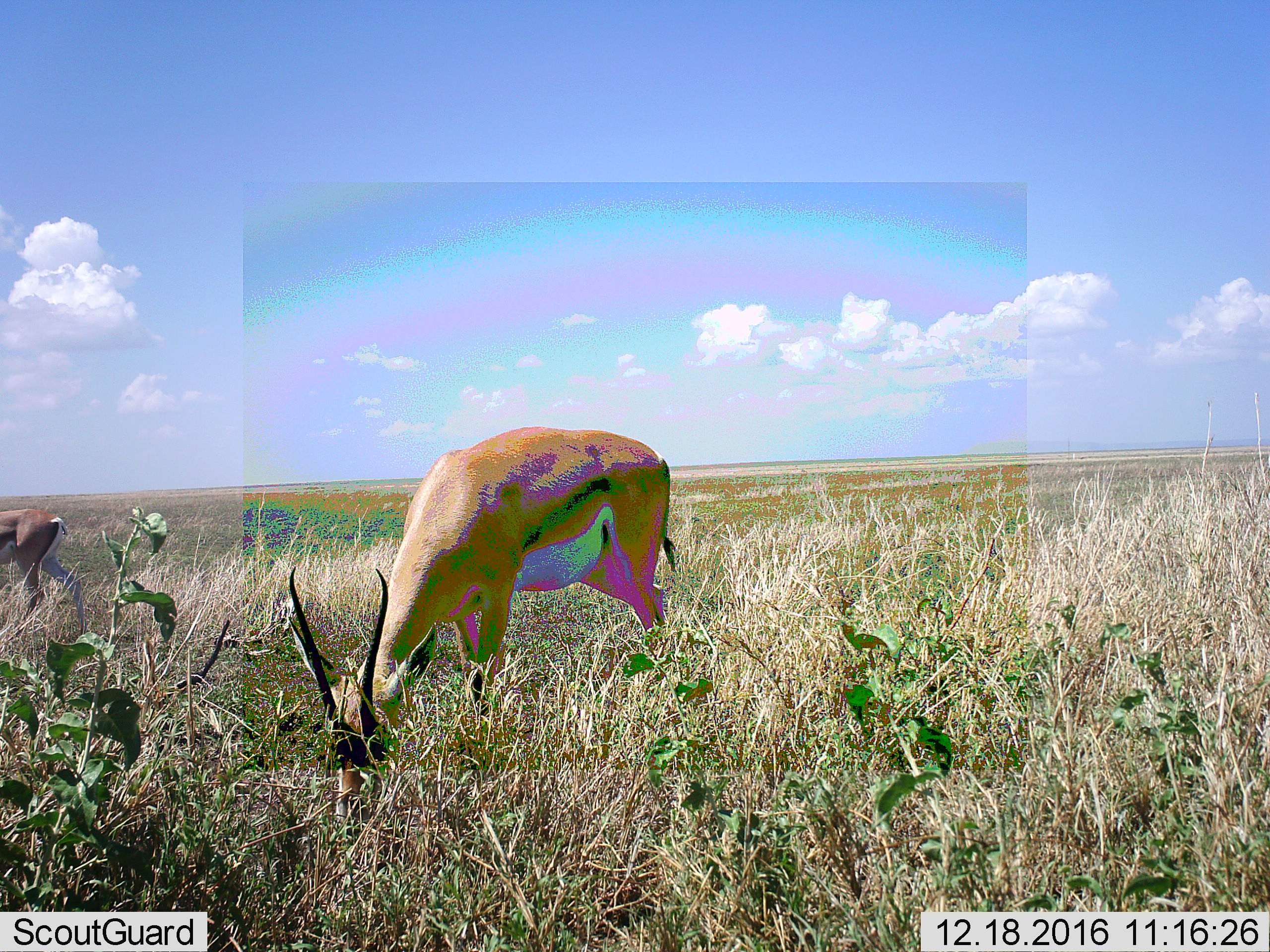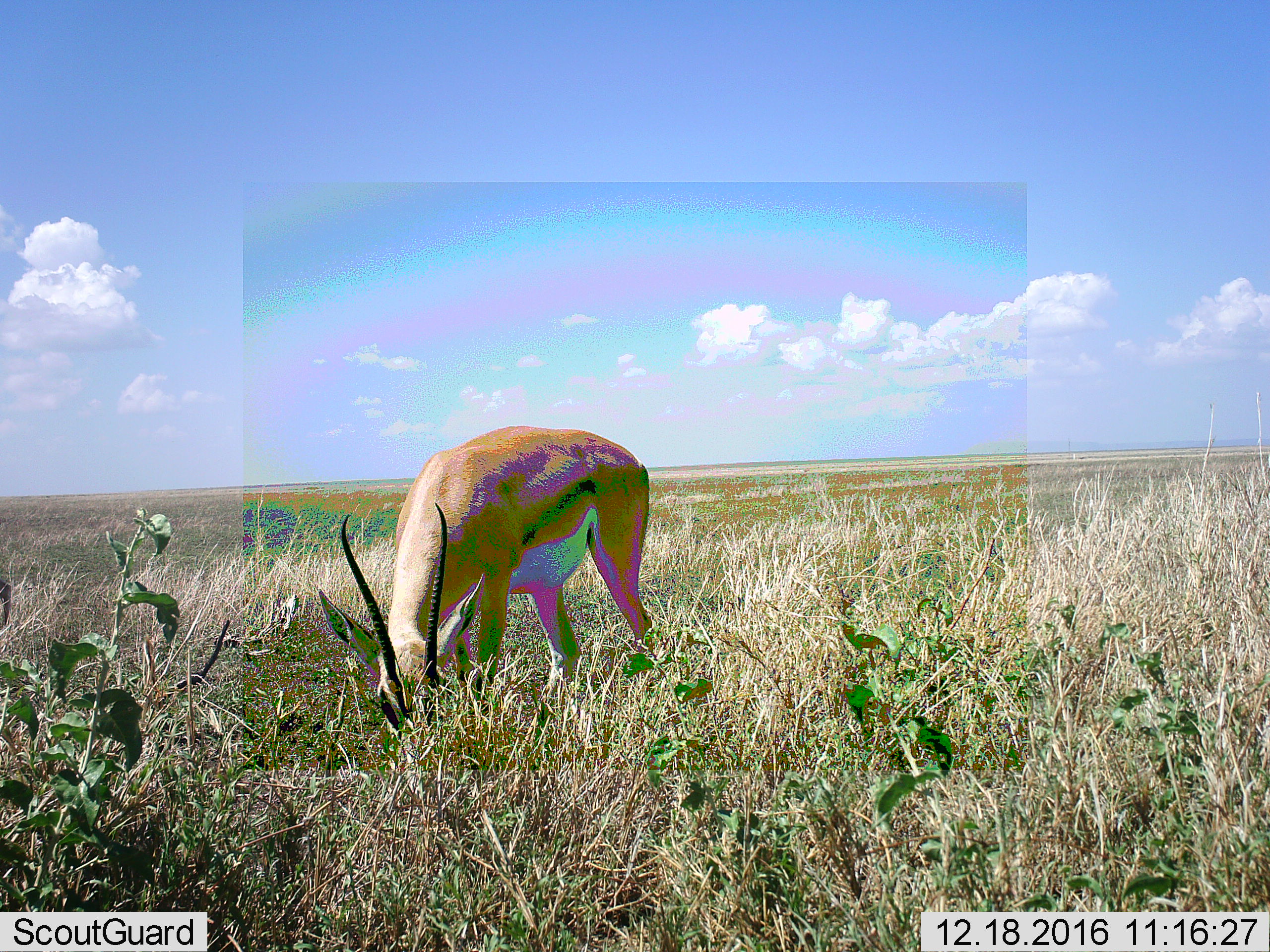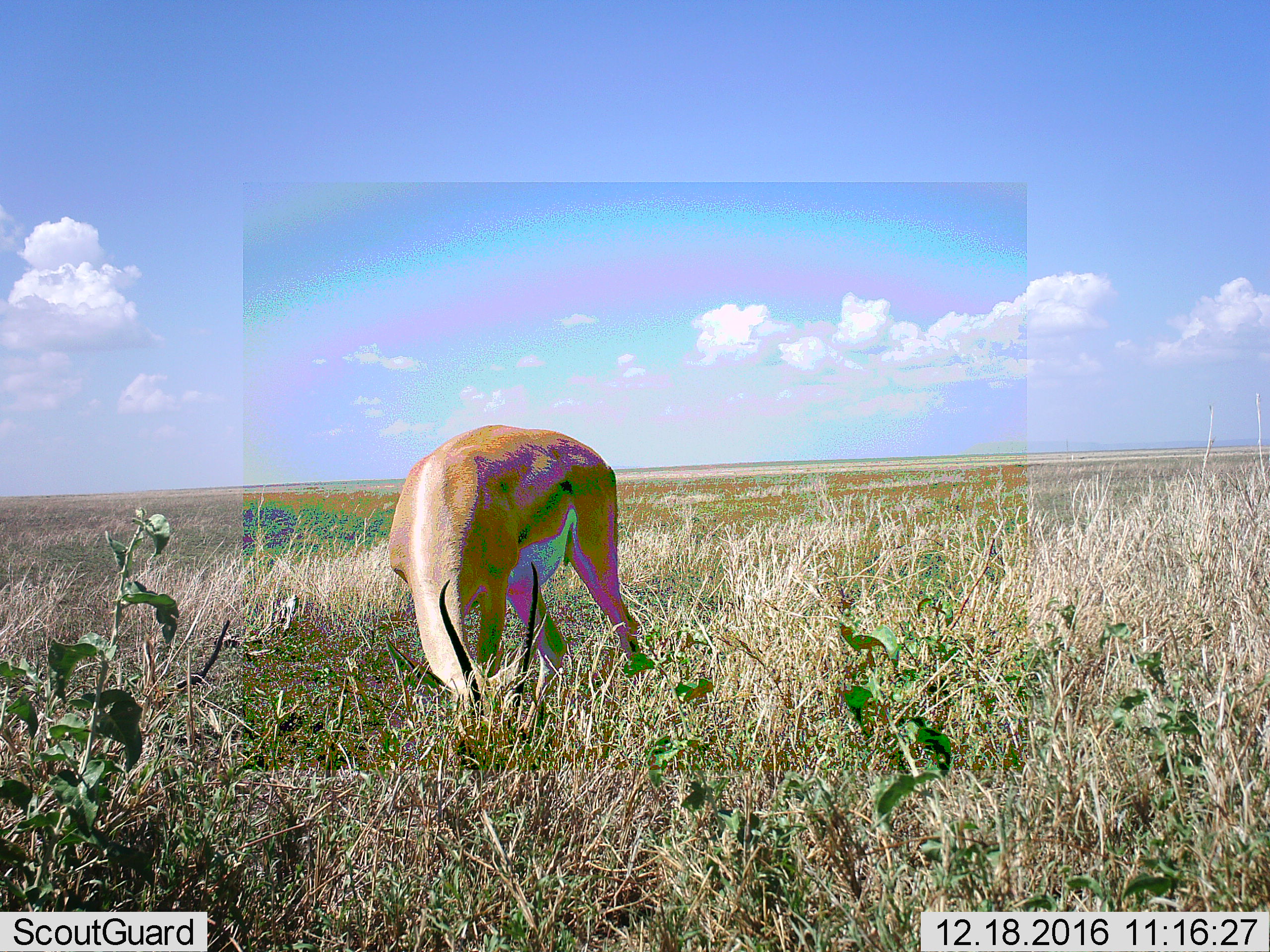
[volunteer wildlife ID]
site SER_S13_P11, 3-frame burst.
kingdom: Animalia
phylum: Chordata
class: Mammalia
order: Artiodactyla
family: Bovidae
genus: Eudorcas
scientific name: Eudorcas thomsonii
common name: thomson's gazelle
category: gazellethomsons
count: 2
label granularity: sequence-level